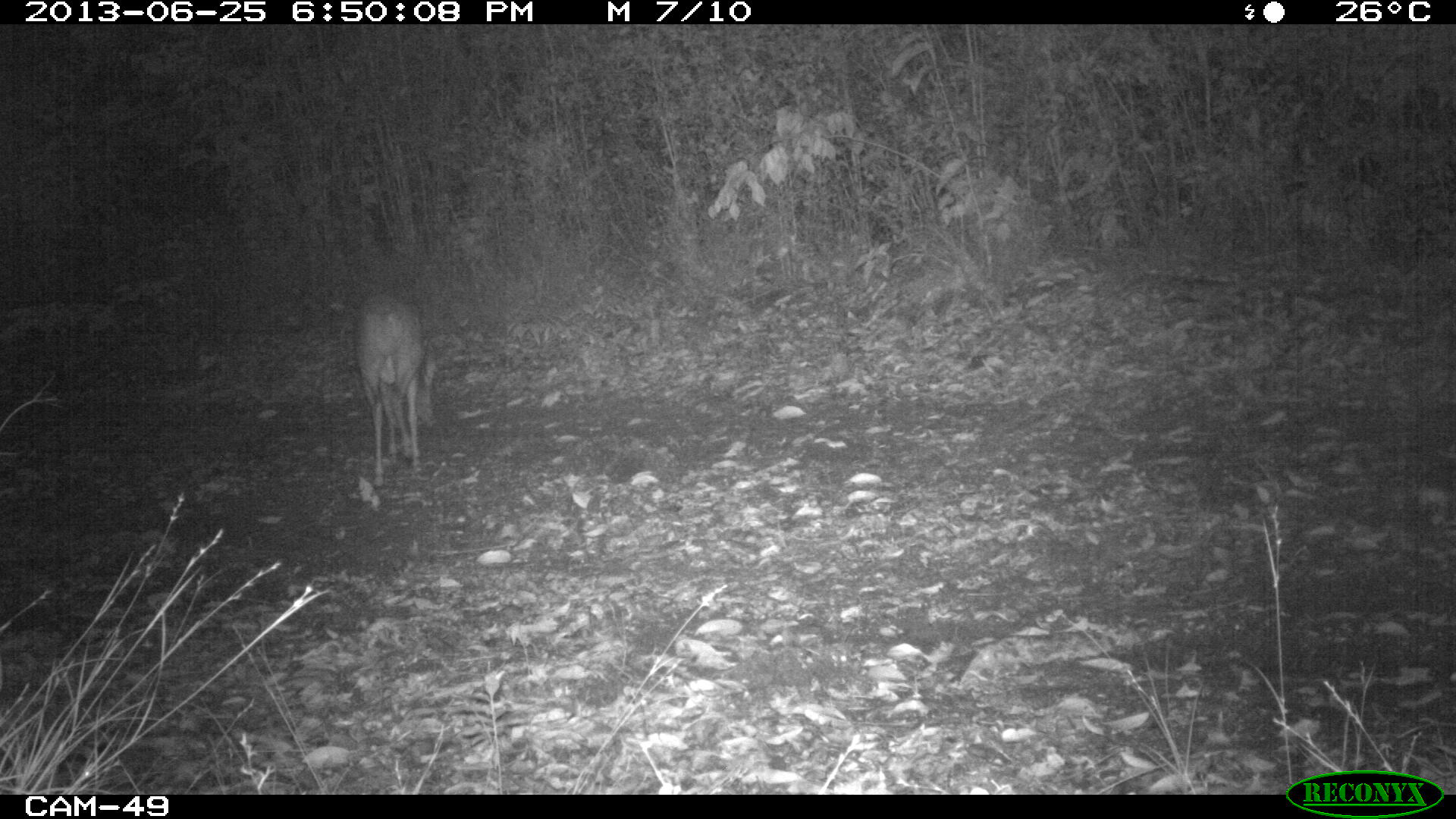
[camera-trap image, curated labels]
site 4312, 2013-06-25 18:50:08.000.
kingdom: Animalia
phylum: Chordata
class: Mammalia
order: Artiodactyla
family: Cervidae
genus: Mazama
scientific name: Mazama temama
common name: central american red brocket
Mazama temama (central american red brocket), count 1, sex male.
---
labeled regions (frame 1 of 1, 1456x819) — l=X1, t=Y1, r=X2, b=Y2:
mazama temama: l=355, t=292, r=437, b=487